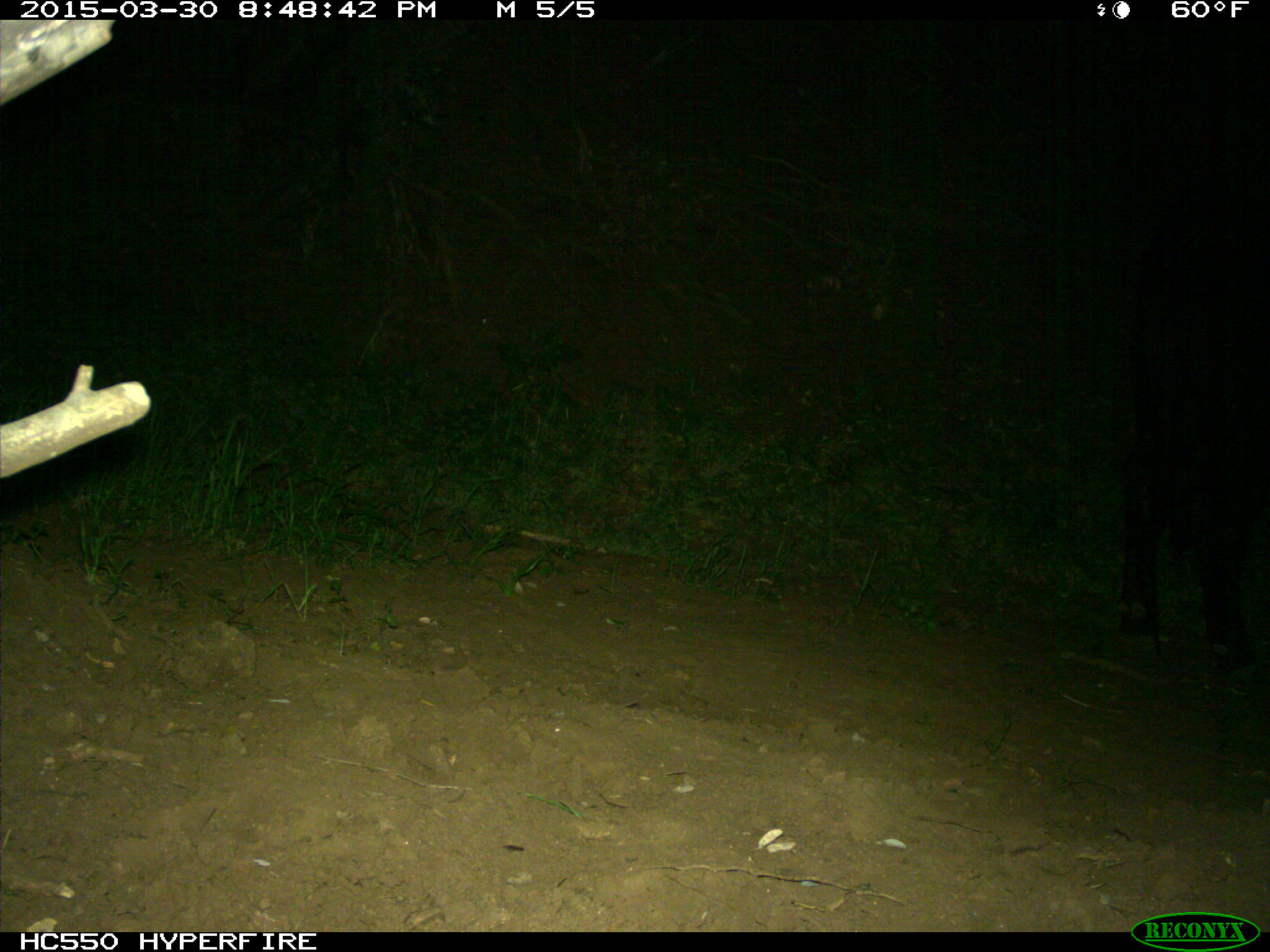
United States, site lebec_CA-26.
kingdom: Animalia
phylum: Chordata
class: Mammalia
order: Artiodactyla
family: Bovidae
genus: Bos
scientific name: Bos taurus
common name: domestic cow